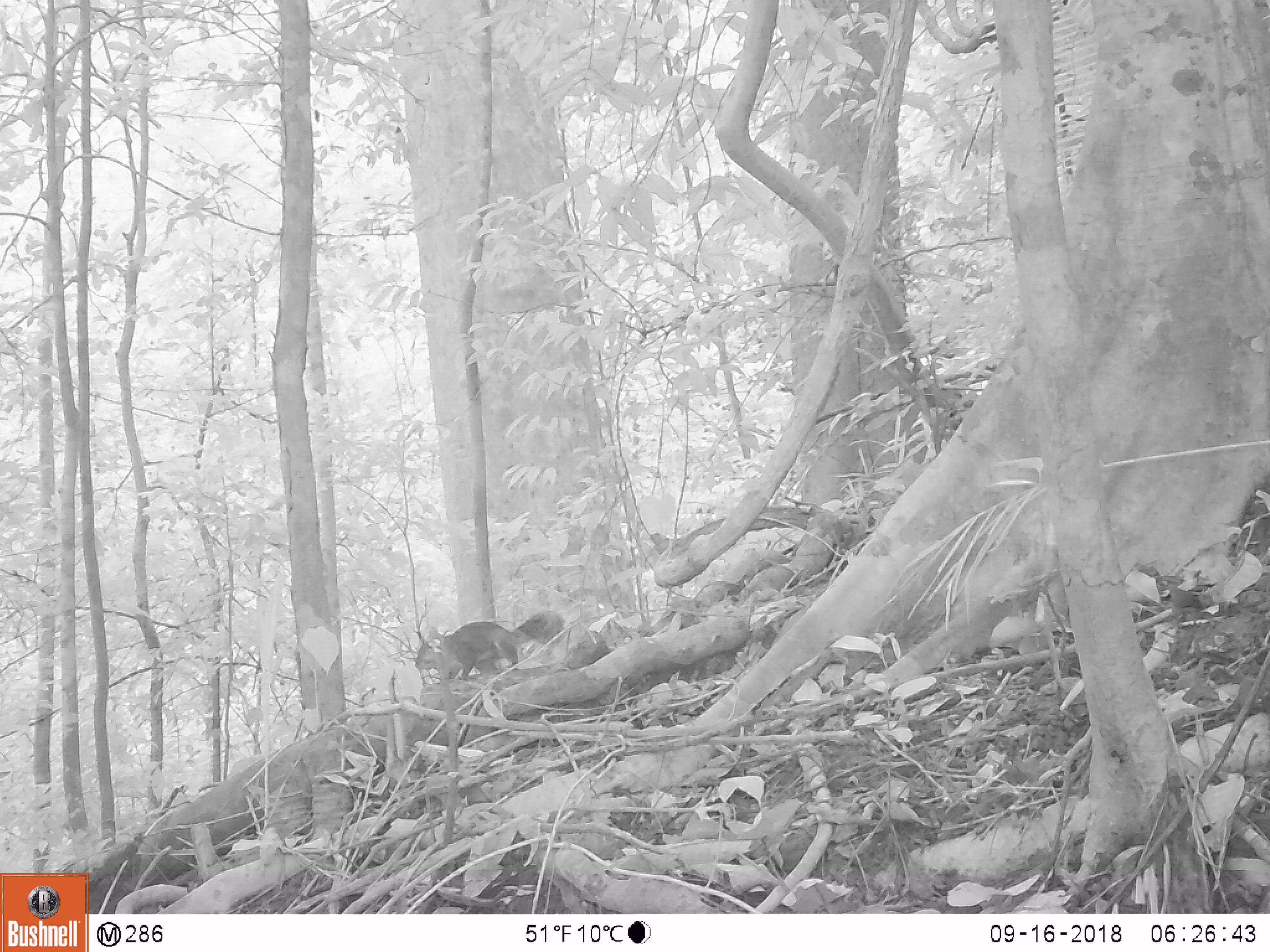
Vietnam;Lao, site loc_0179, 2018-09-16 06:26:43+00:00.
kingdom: Animalia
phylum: Chordata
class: Mammalia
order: Rodentia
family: Sciuridae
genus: Callosciurus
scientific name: Callosciurus erythraeus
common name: pallas's squirrel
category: pallass squirrel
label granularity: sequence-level